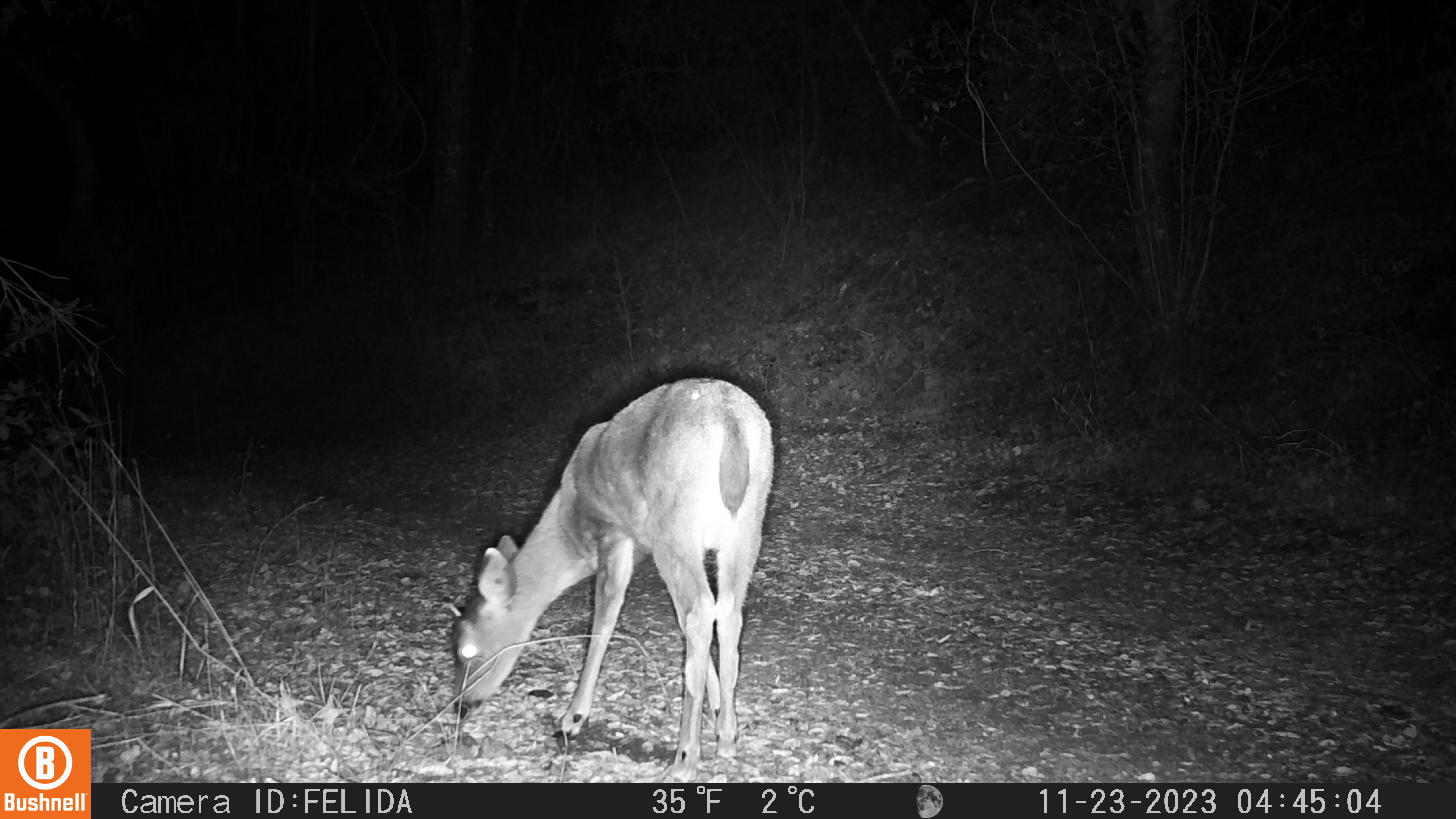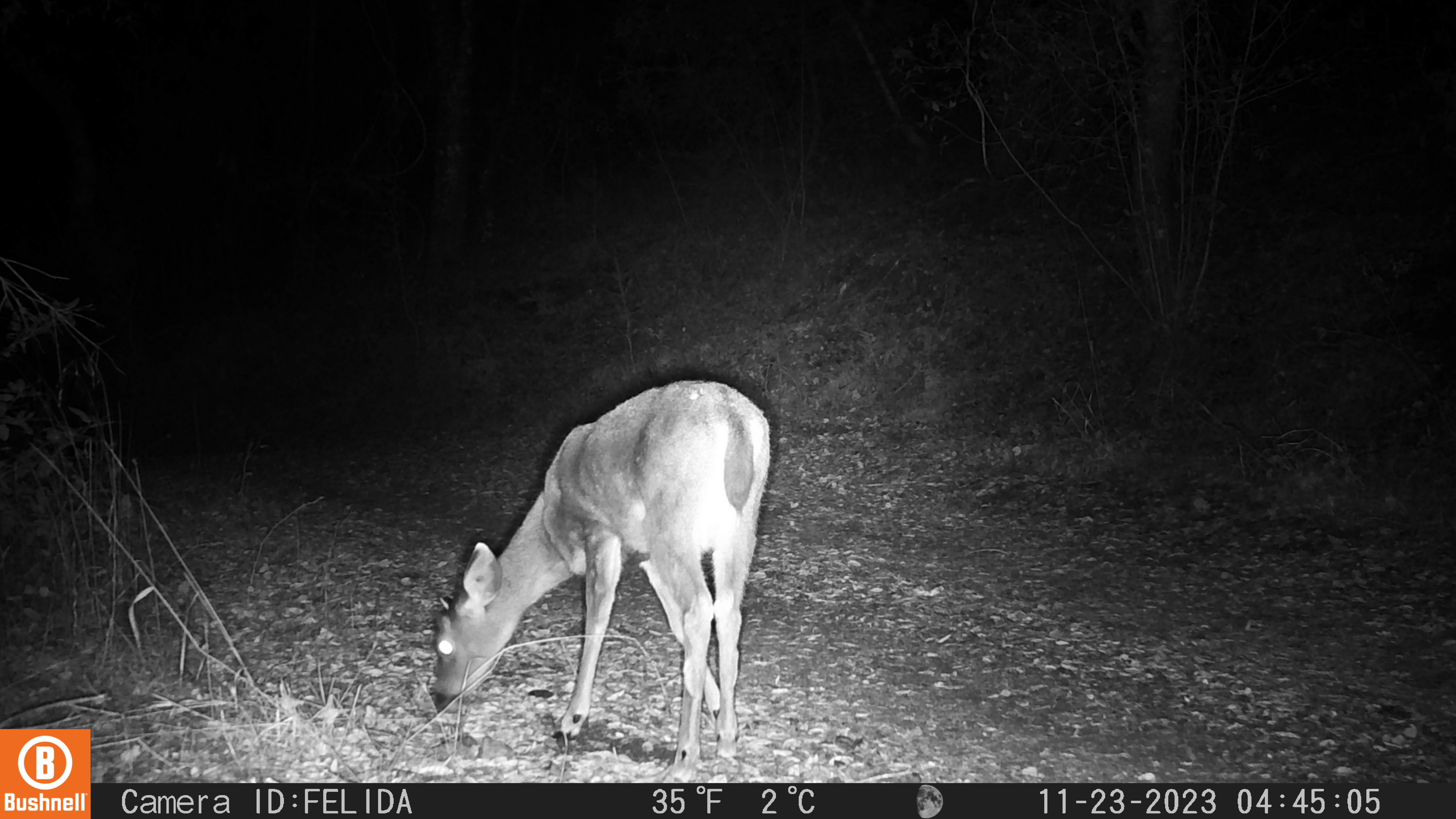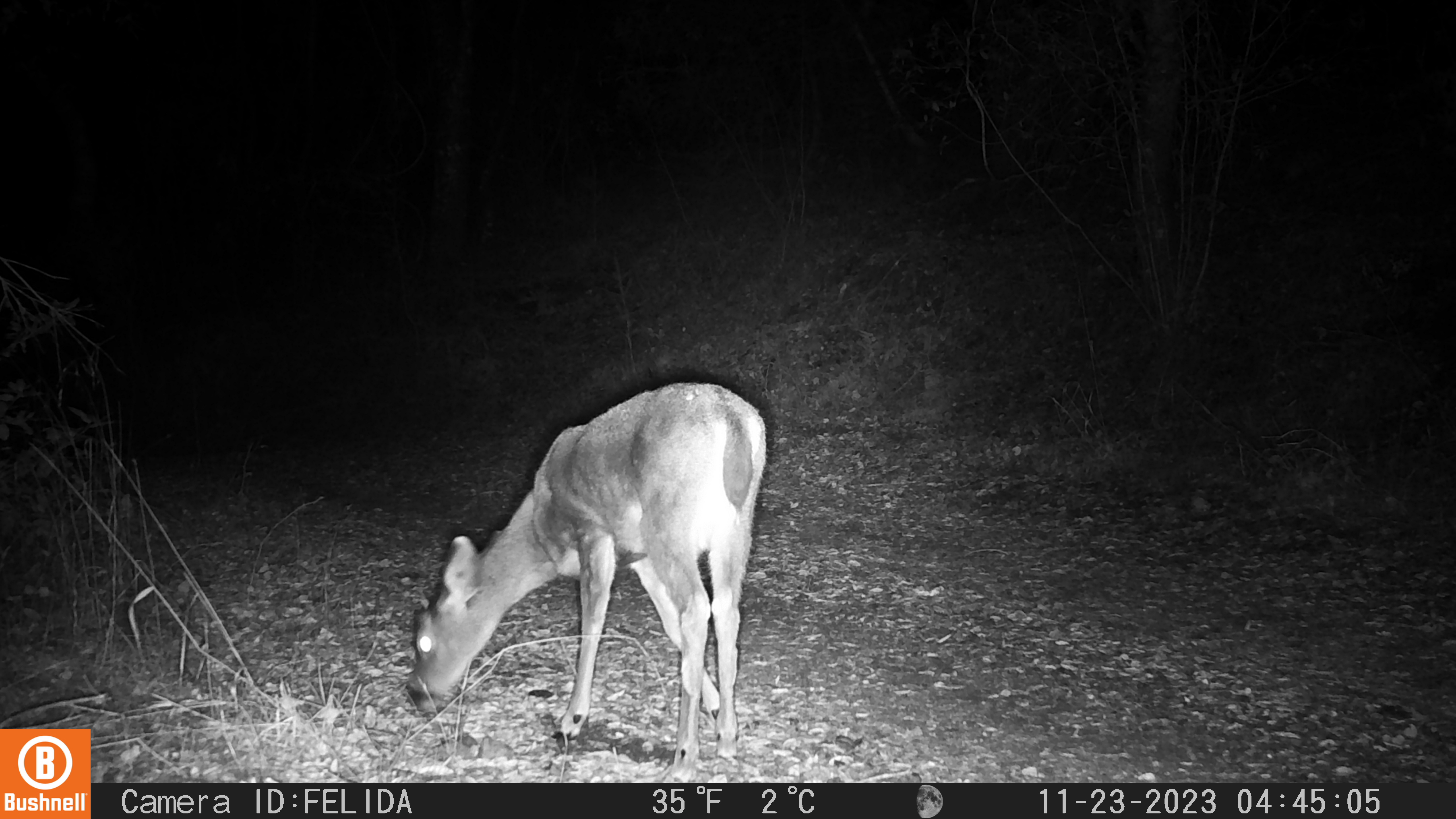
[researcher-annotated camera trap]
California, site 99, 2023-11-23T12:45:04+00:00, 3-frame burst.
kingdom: Animalia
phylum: Chordata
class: Mammalia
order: Artiodactyla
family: Cervidae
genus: Odocoileus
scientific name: Odocoileus hemionus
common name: mule deer